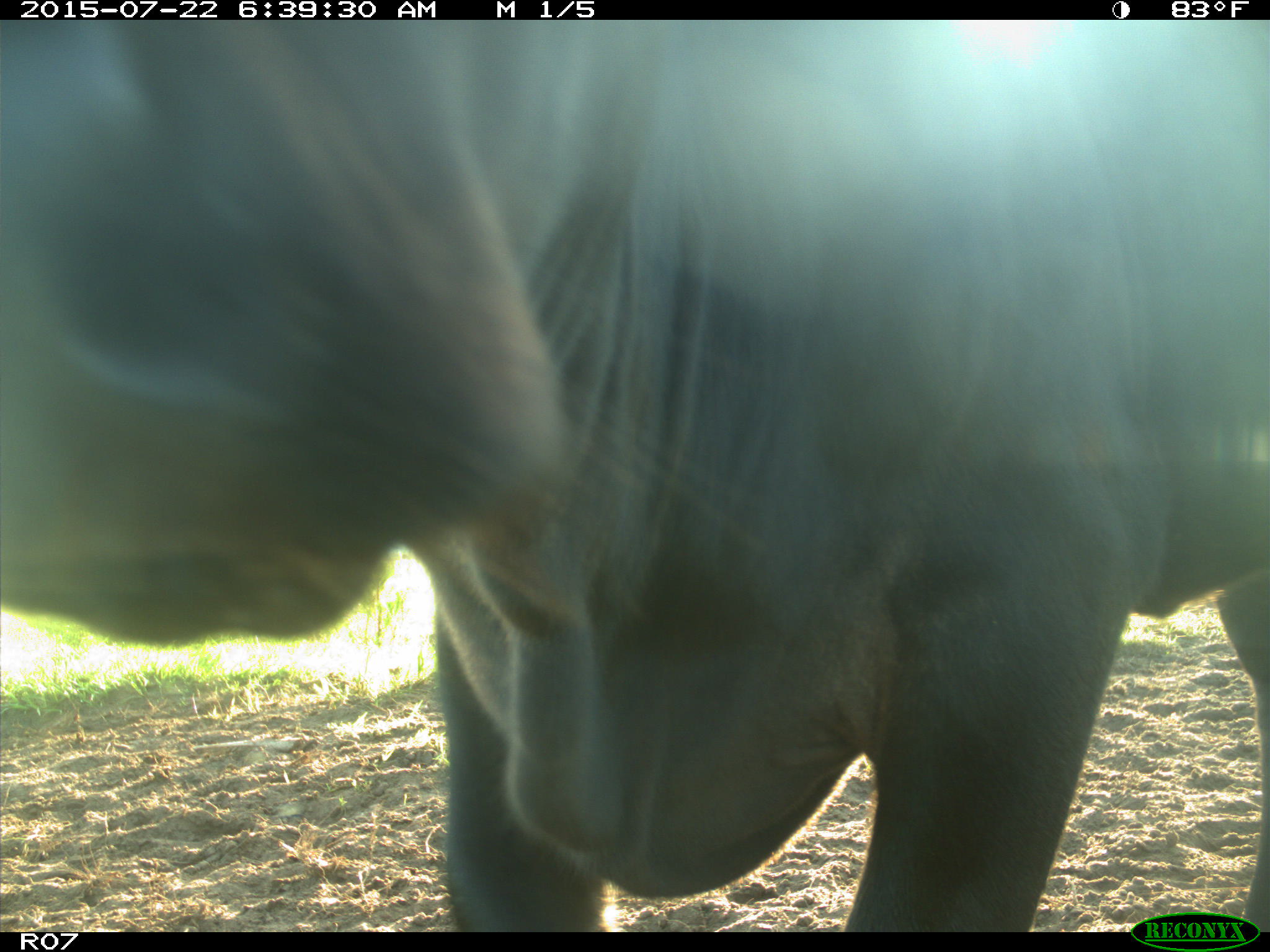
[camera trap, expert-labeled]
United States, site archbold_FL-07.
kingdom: Animalia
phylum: Chordata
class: Mammalia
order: Artiodactyla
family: Bovidae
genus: Bos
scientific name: Bos taurus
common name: domestic cow